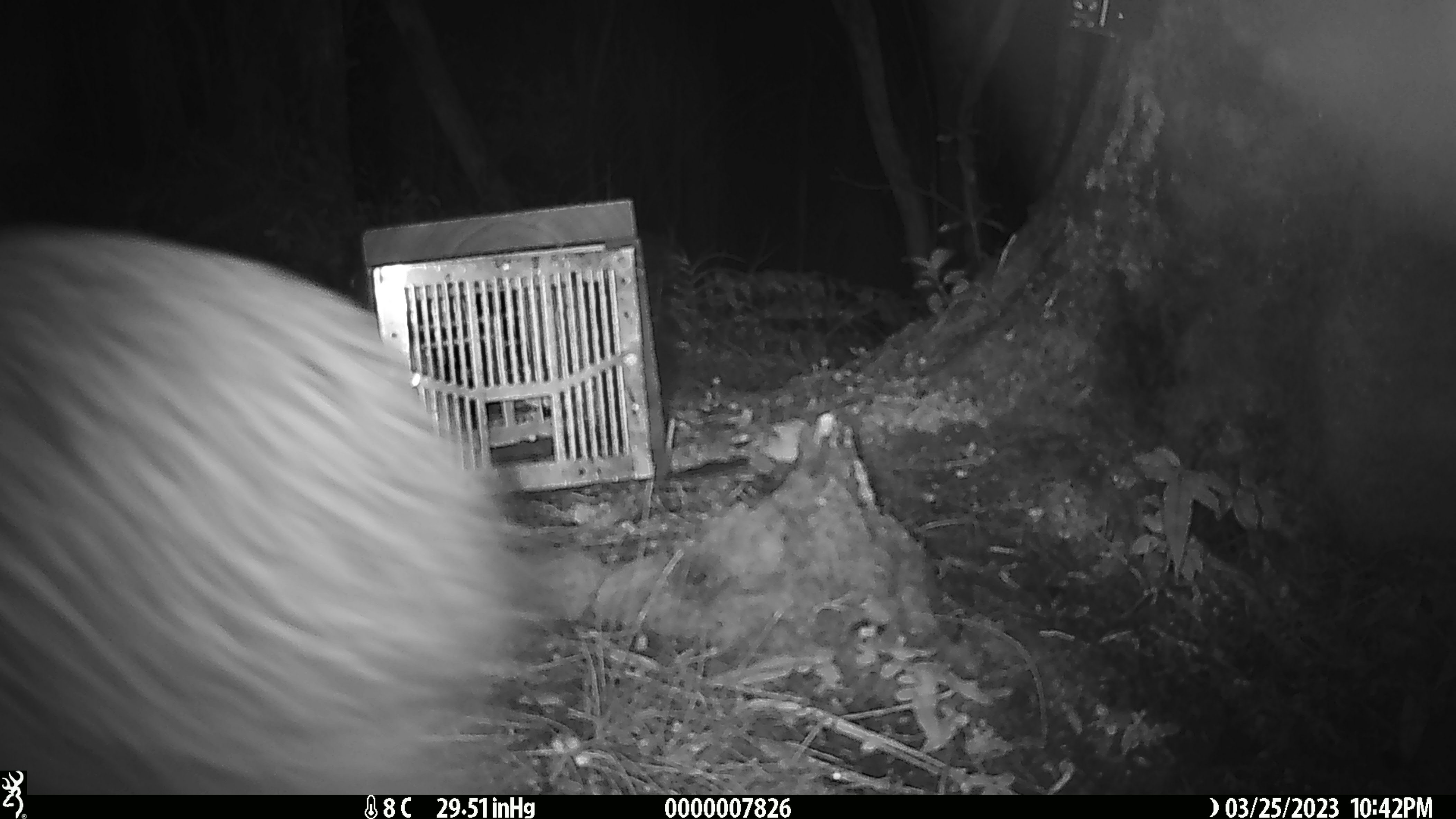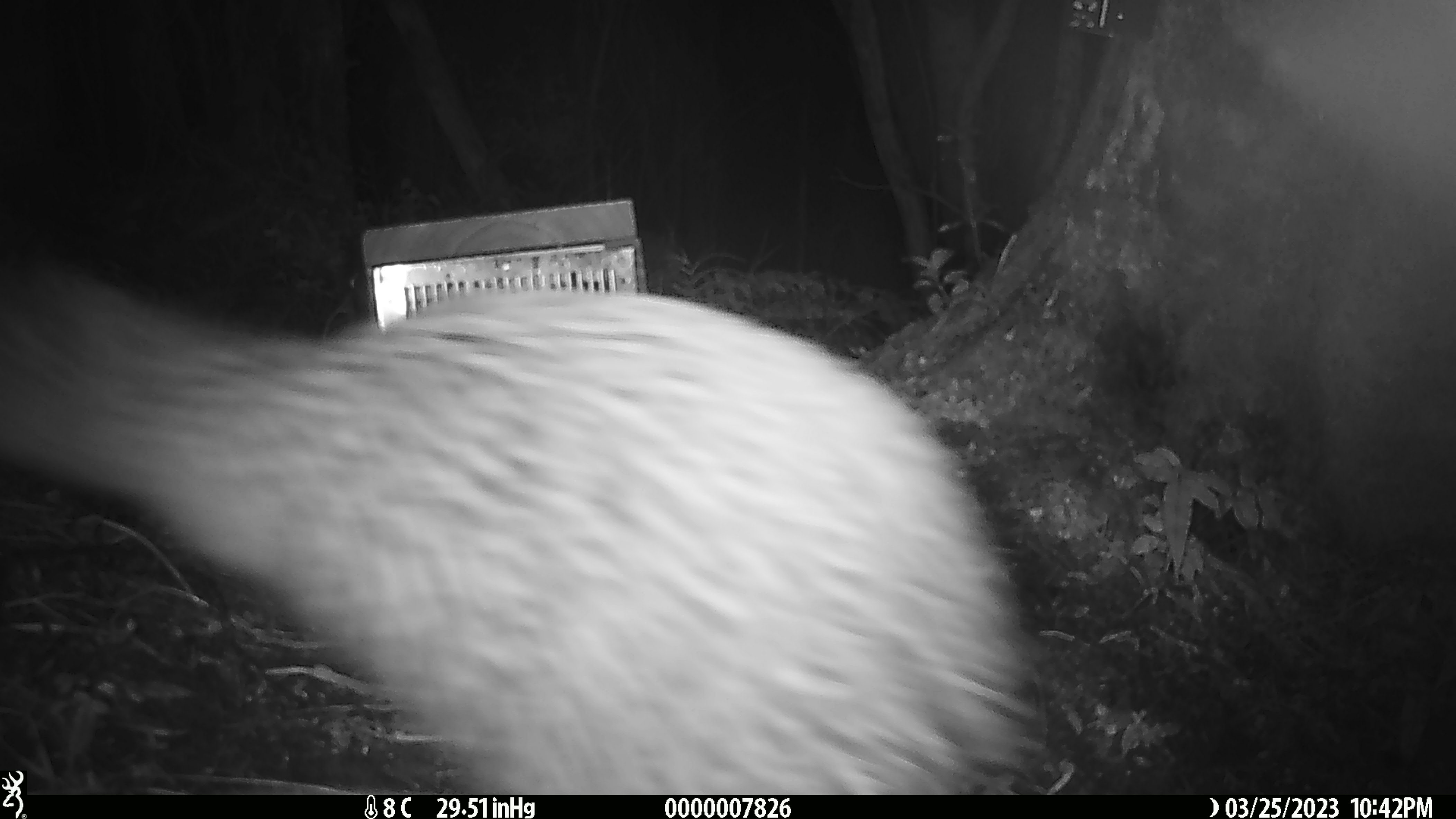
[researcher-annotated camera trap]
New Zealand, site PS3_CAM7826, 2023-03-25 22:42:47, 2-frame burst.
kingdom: Animalia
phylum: Chordata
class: Aves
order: Apterygiformes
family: Apterygidae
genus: Apteryx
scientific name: Apteryx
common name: kiwi